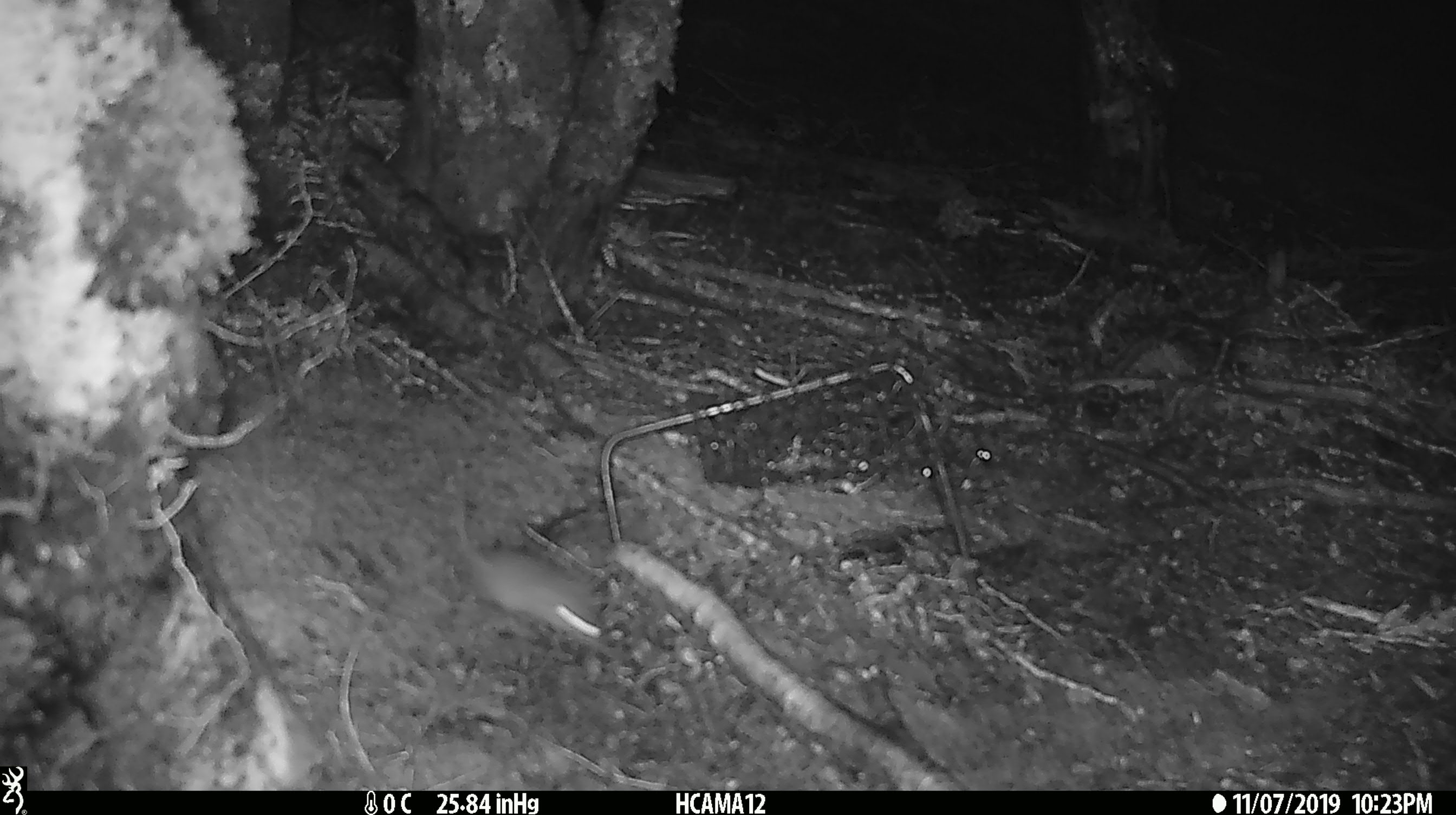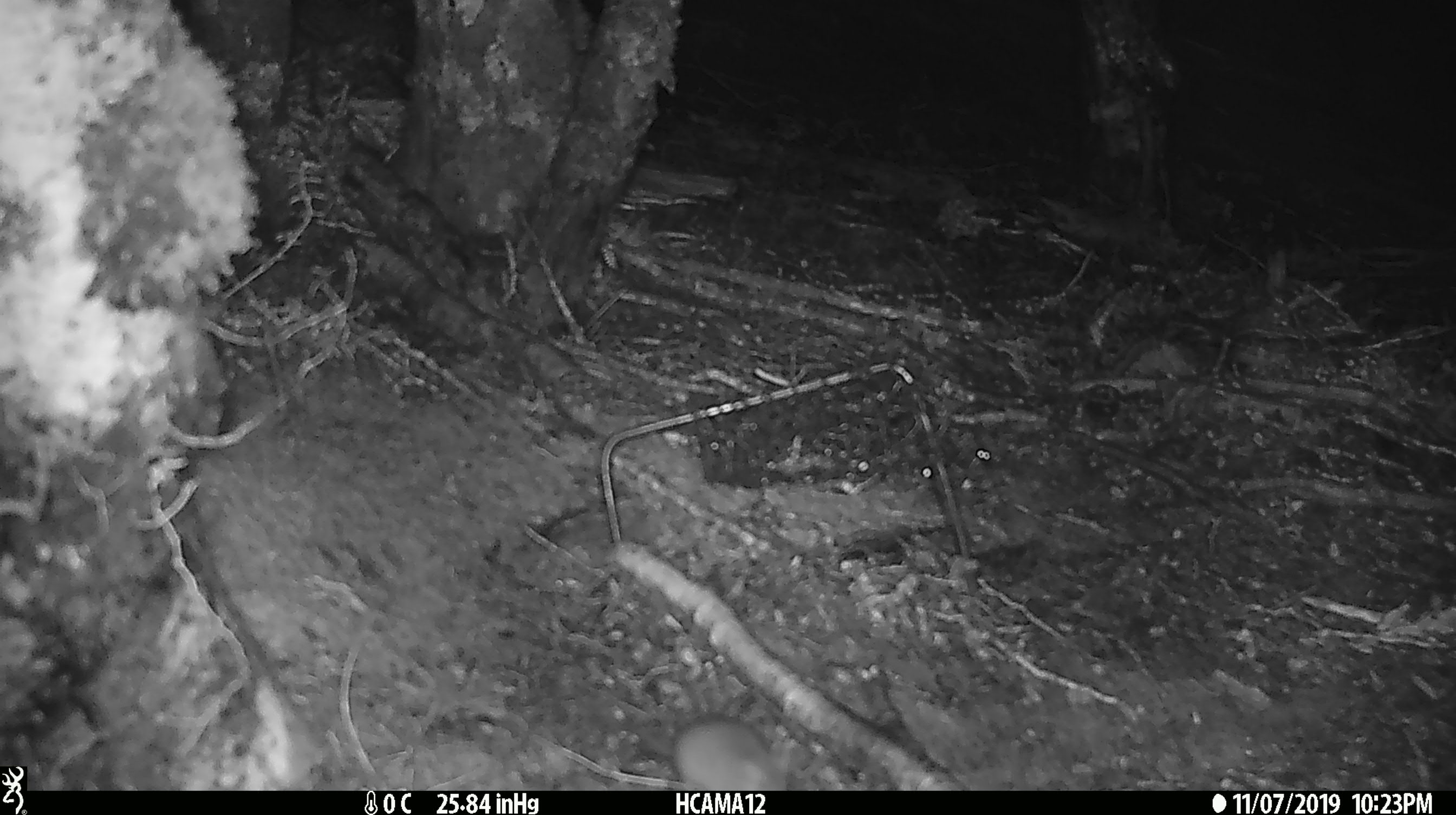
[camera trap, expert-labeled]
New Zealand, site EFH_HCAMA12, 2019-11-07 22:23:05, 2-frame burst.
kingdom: Animalia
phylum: Chordata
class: Mammalia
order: Rodentia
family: Muridae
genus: Mus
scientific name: Mus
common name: mouse